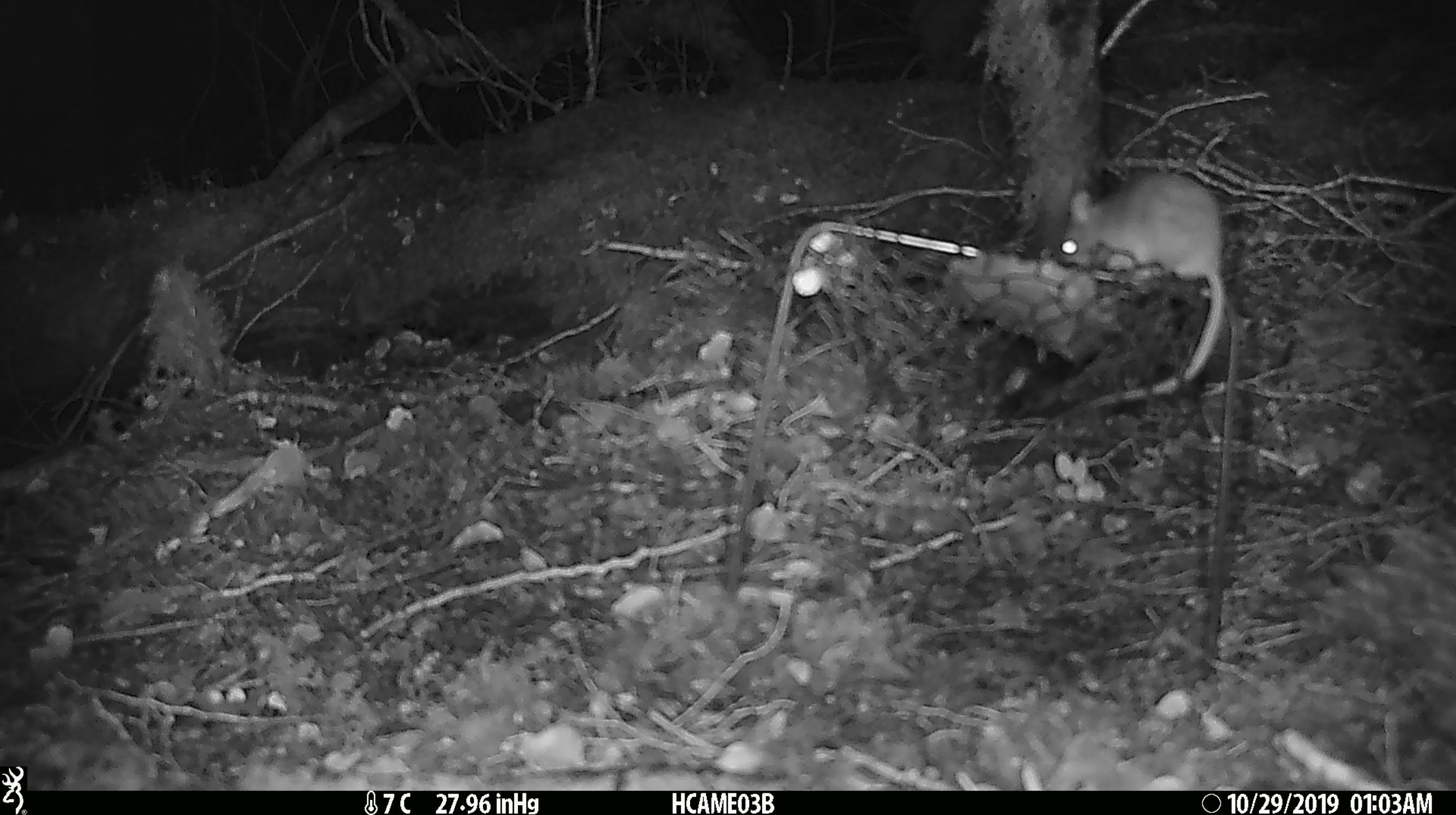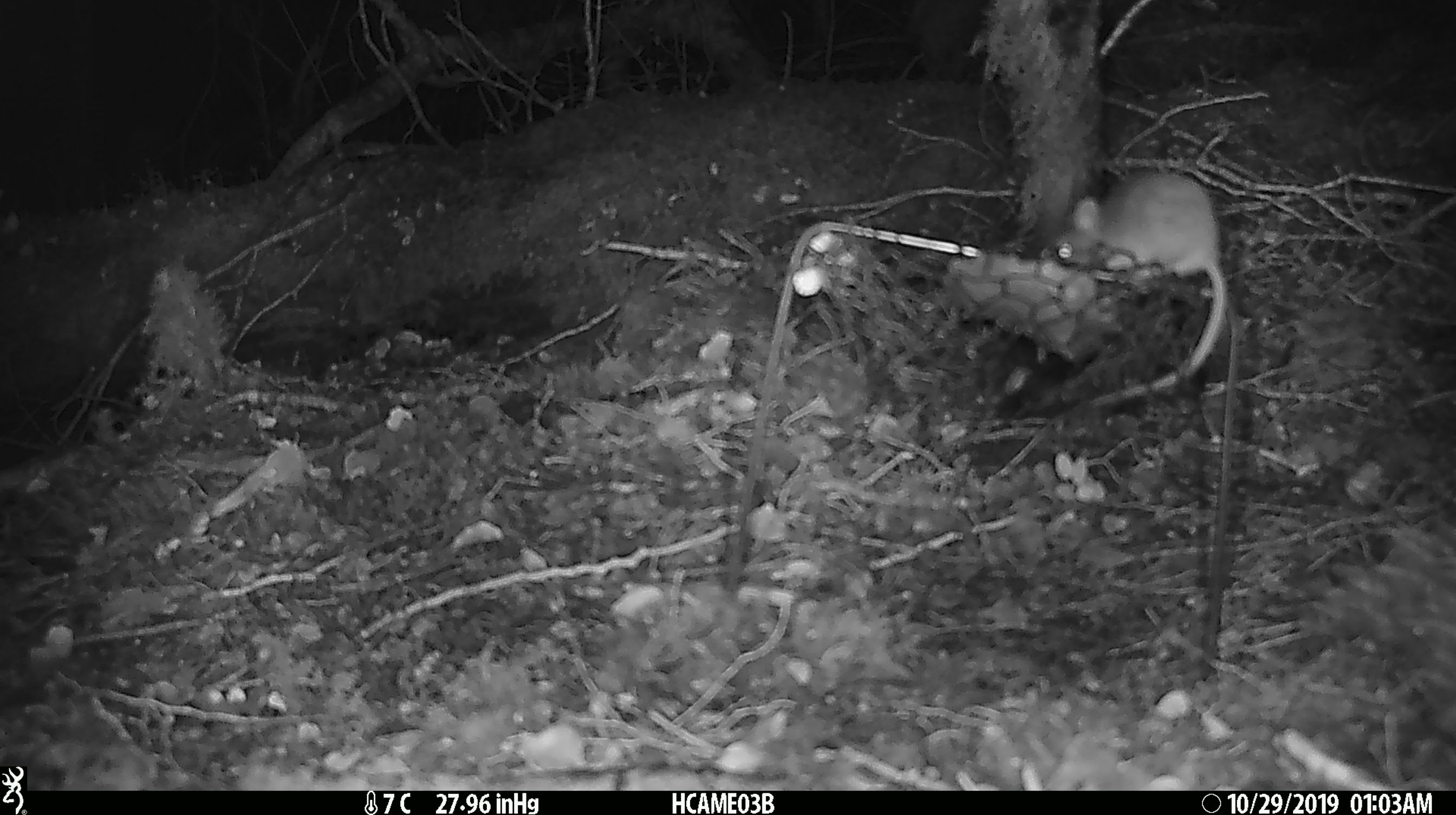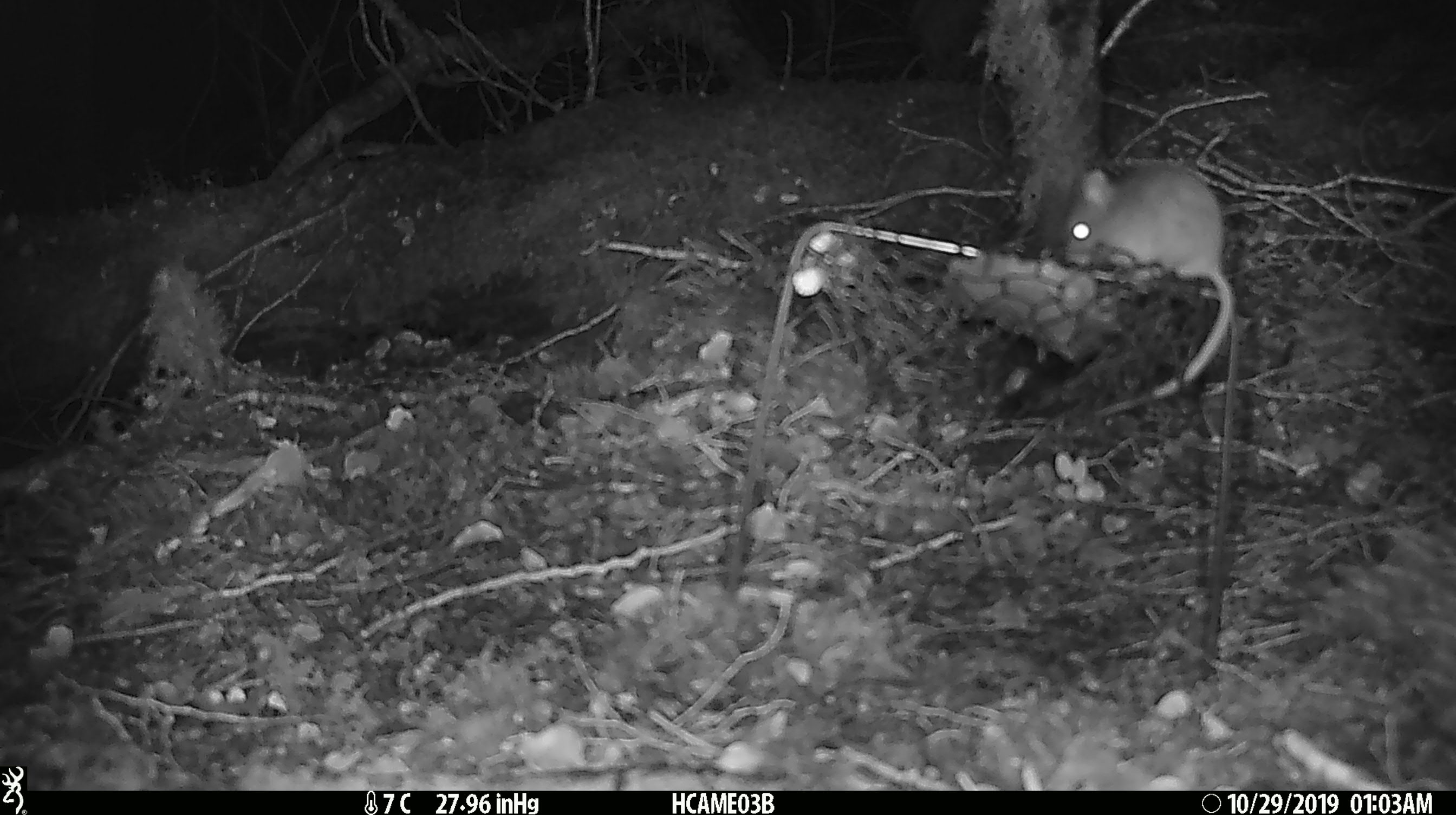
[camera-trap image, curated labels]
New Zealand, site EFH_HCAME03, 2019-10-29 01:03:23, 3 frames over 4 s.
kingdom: Animalia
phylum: Chordata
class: Mammalia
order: Rodentia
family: Muridae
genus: Mus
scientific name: Mus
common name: mouse